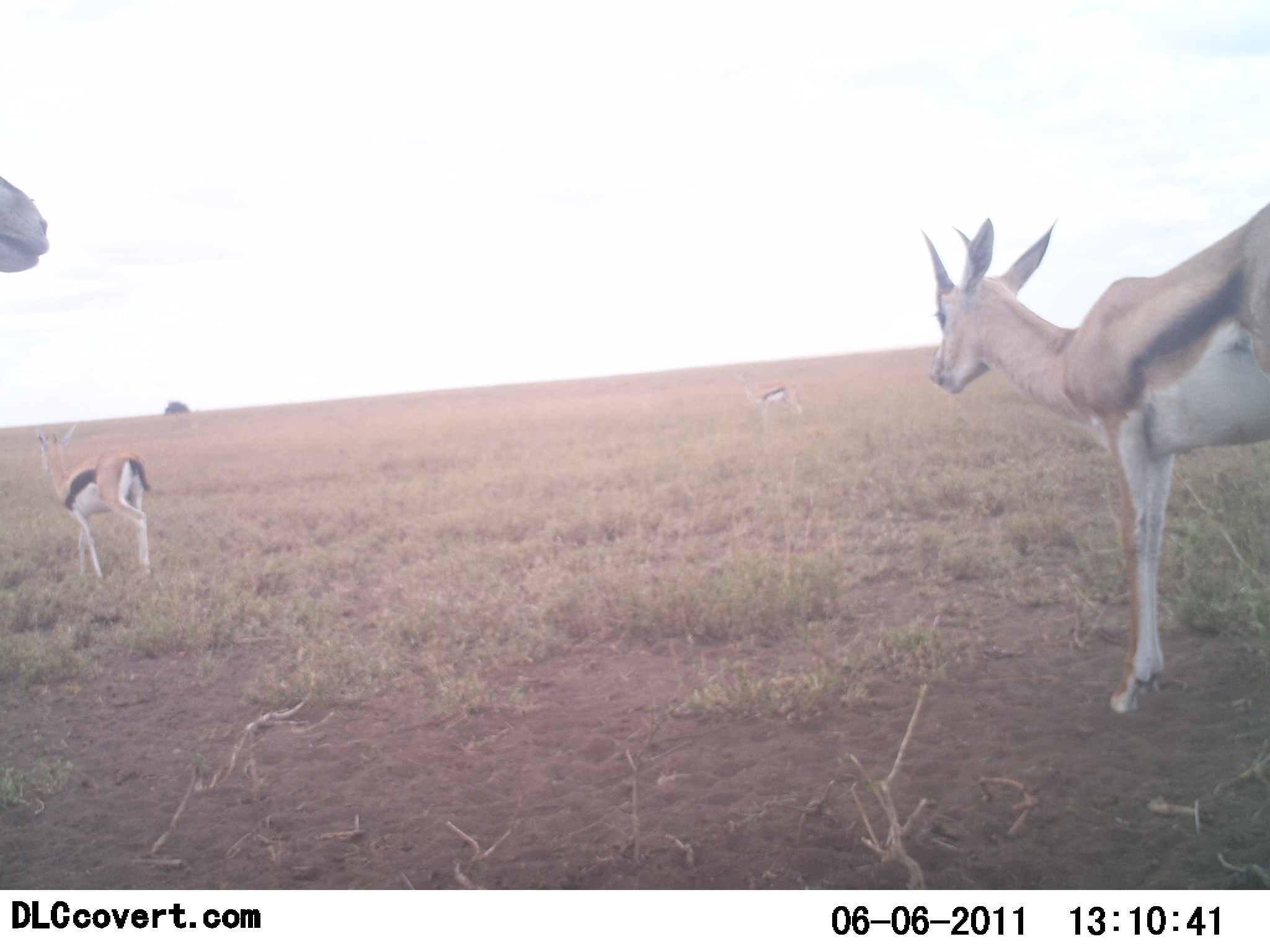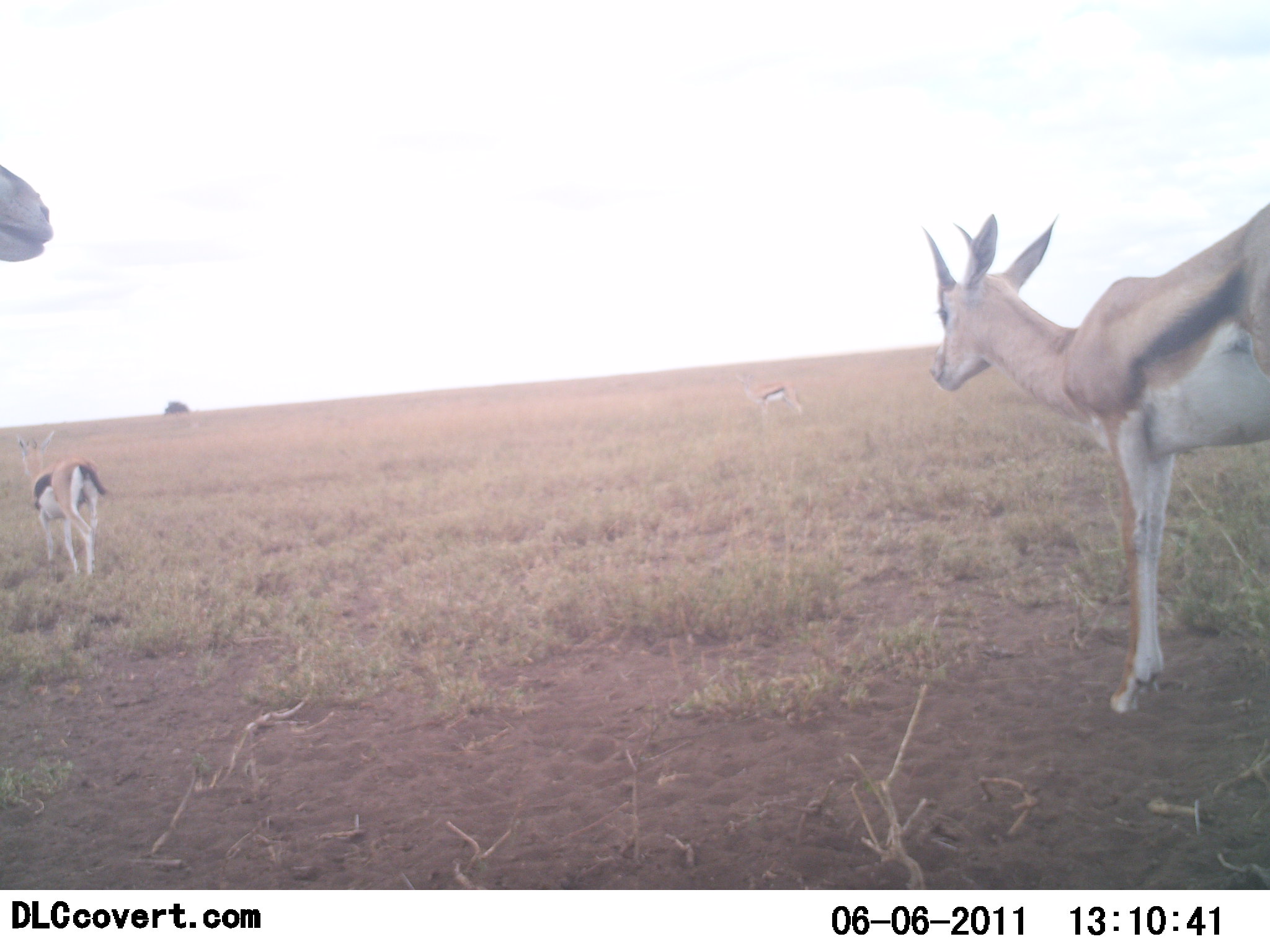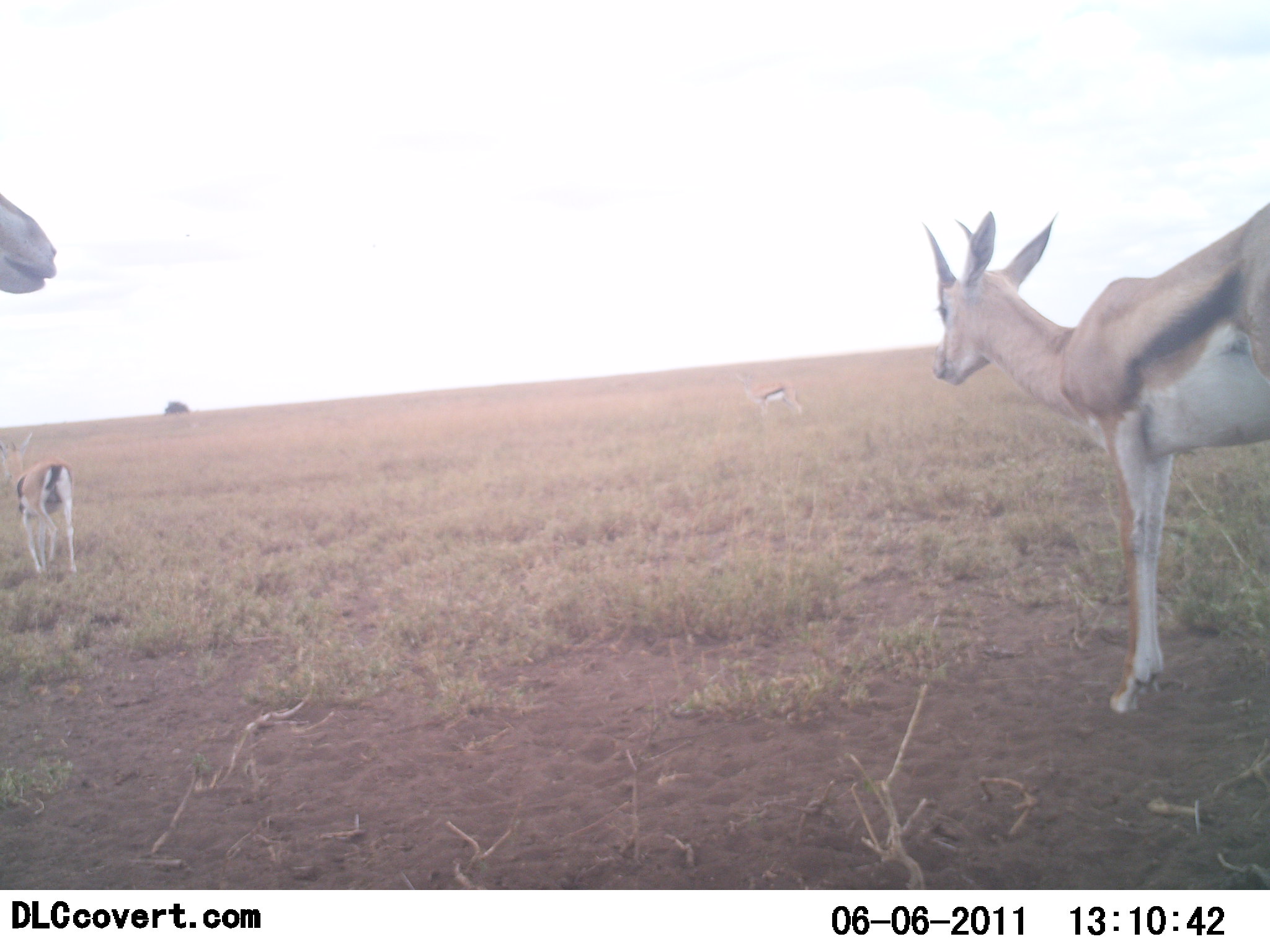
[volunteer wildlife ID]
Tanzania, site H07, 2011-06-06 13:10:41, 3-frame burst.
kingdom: Animalia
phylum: Chordata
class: Mammalia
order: Artiodactyla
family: Bovidae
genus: Eudorcas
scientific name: Eudorcas thomsonii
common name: thomson's gazelle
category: gazellethomsons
Gazellethomsons (thomson's gazelle) (Eudorcas thomsonii), count 3. Behavior (volunteer vote fractions): standing 67%, resting 0%, moving 67%, interacting 0%. Young present (vote fraction): 8%. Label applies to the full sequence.